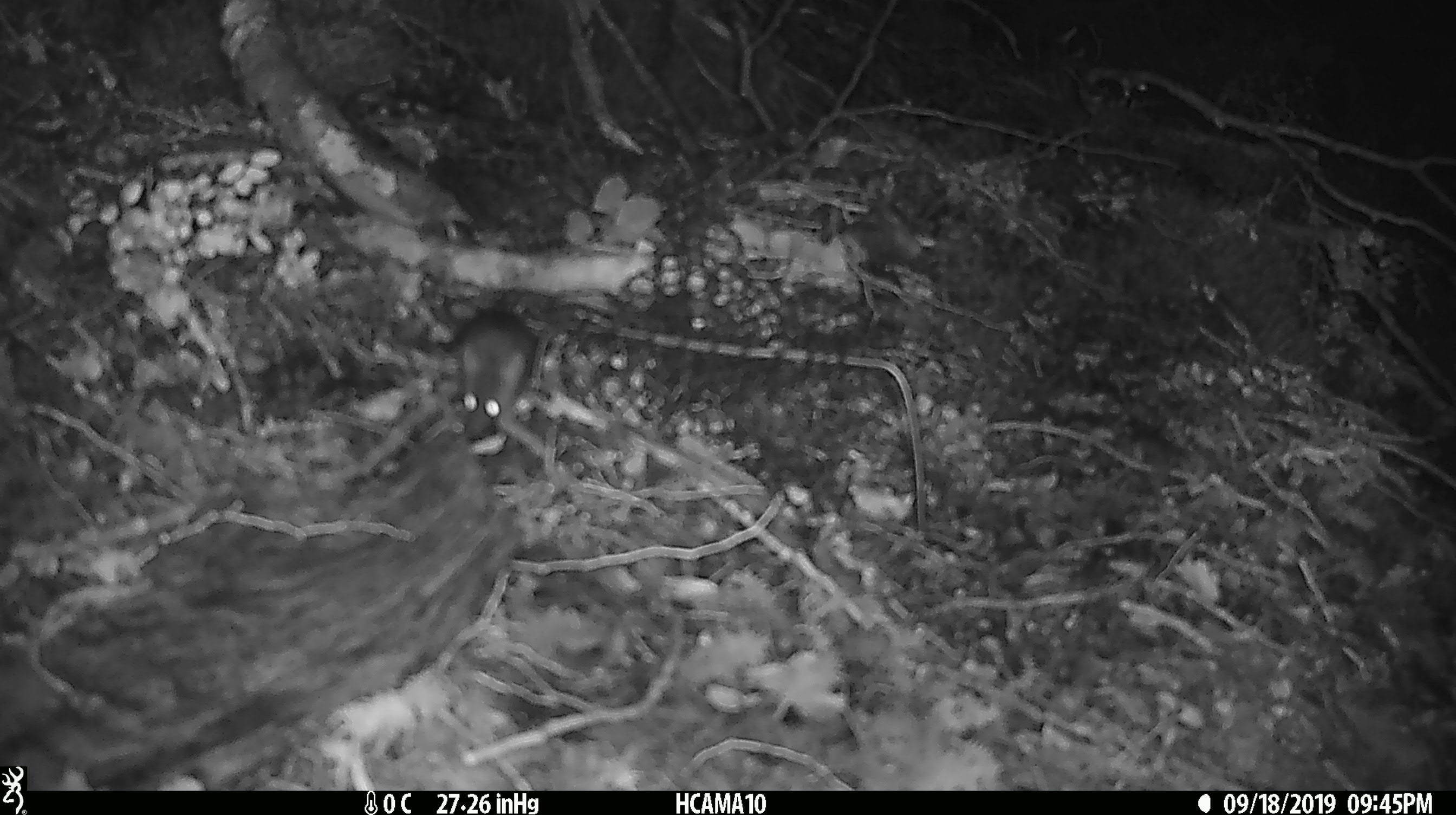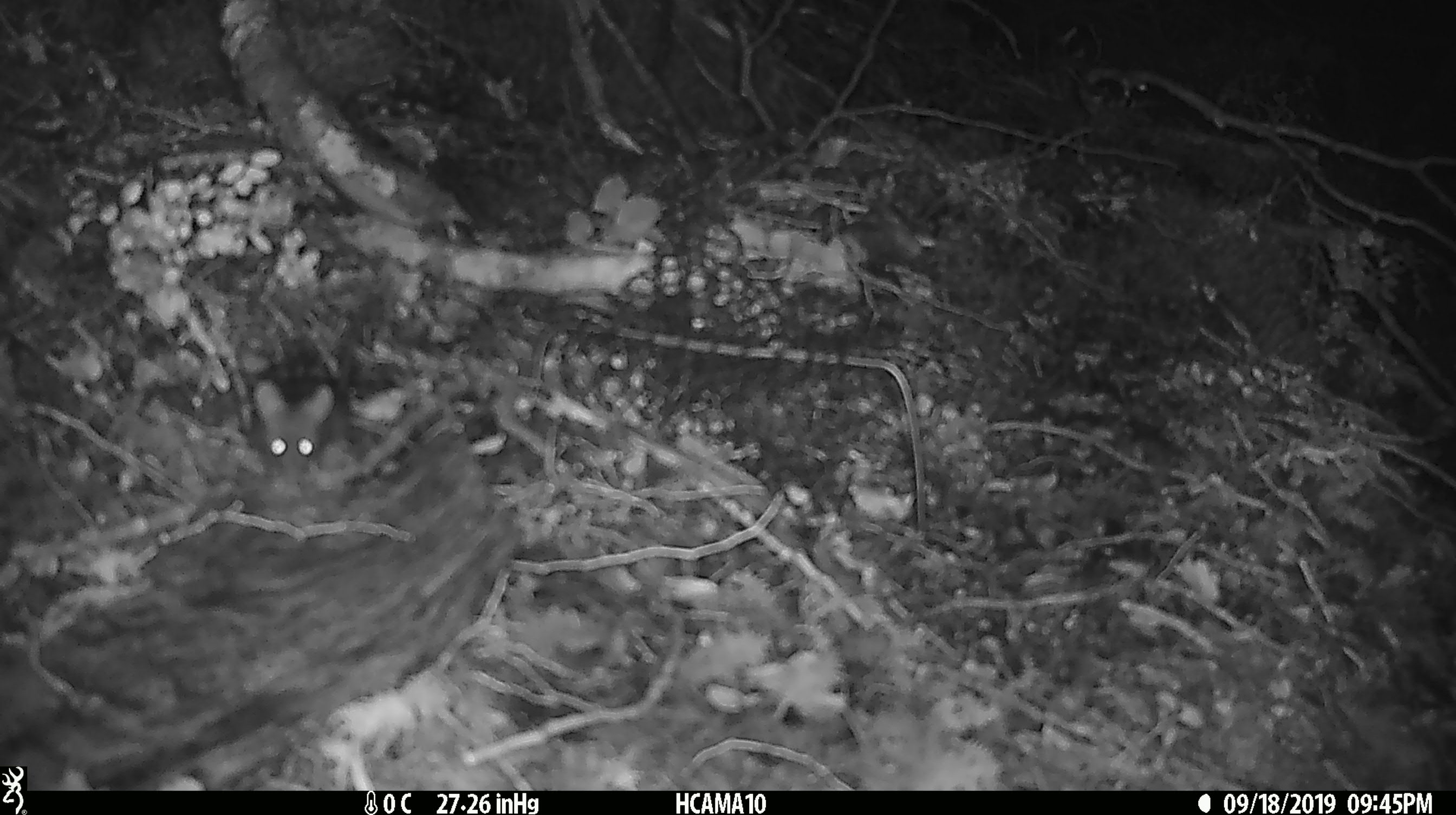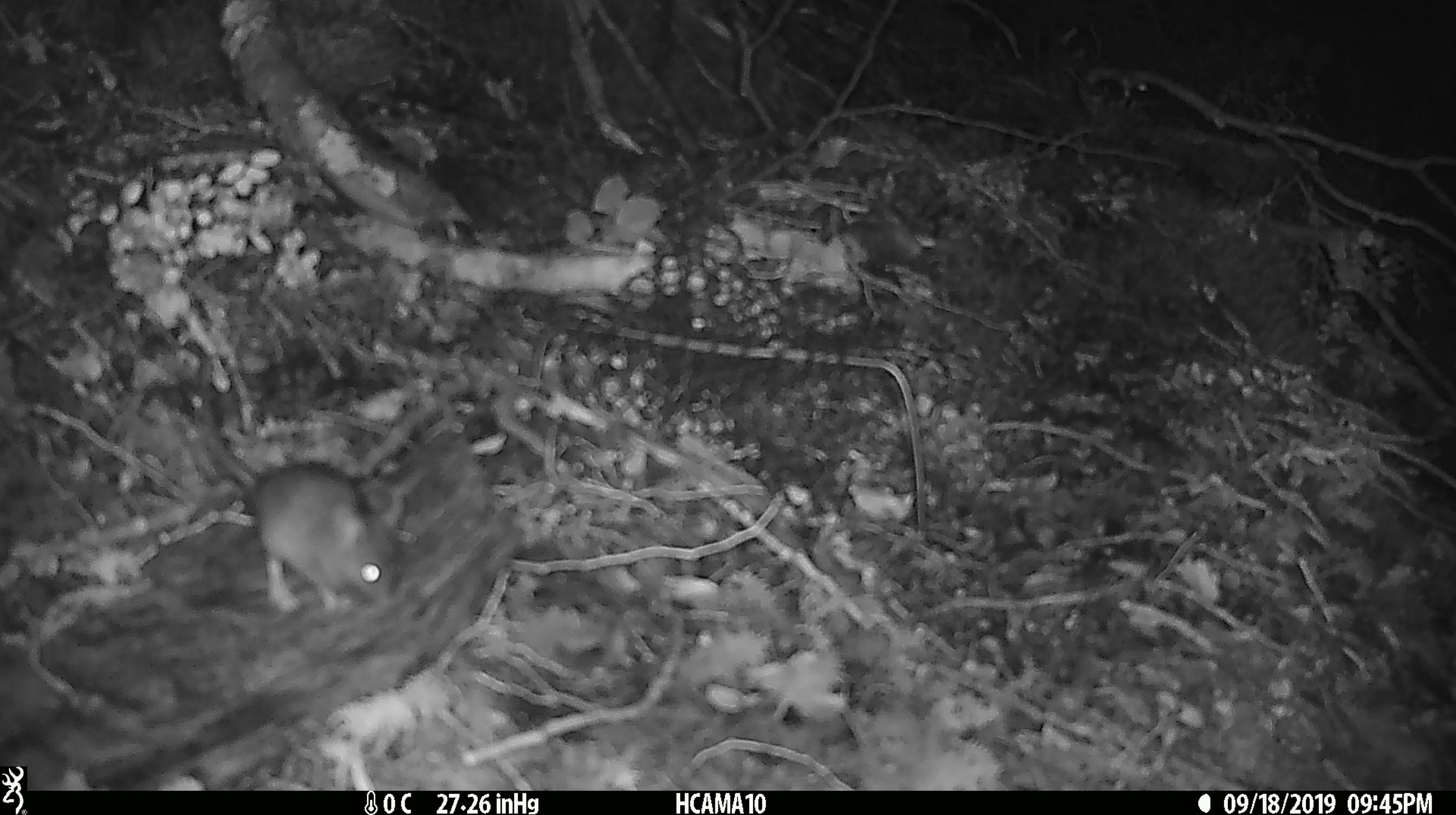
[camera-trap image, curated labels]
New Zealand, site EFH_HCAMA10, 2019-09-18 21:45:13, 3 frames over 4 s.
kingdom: Animalia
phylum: Chordata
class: Mammalia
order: Rodentia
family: Muridae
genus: Mus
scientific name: Mus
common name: mouse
Mouse (Mus).